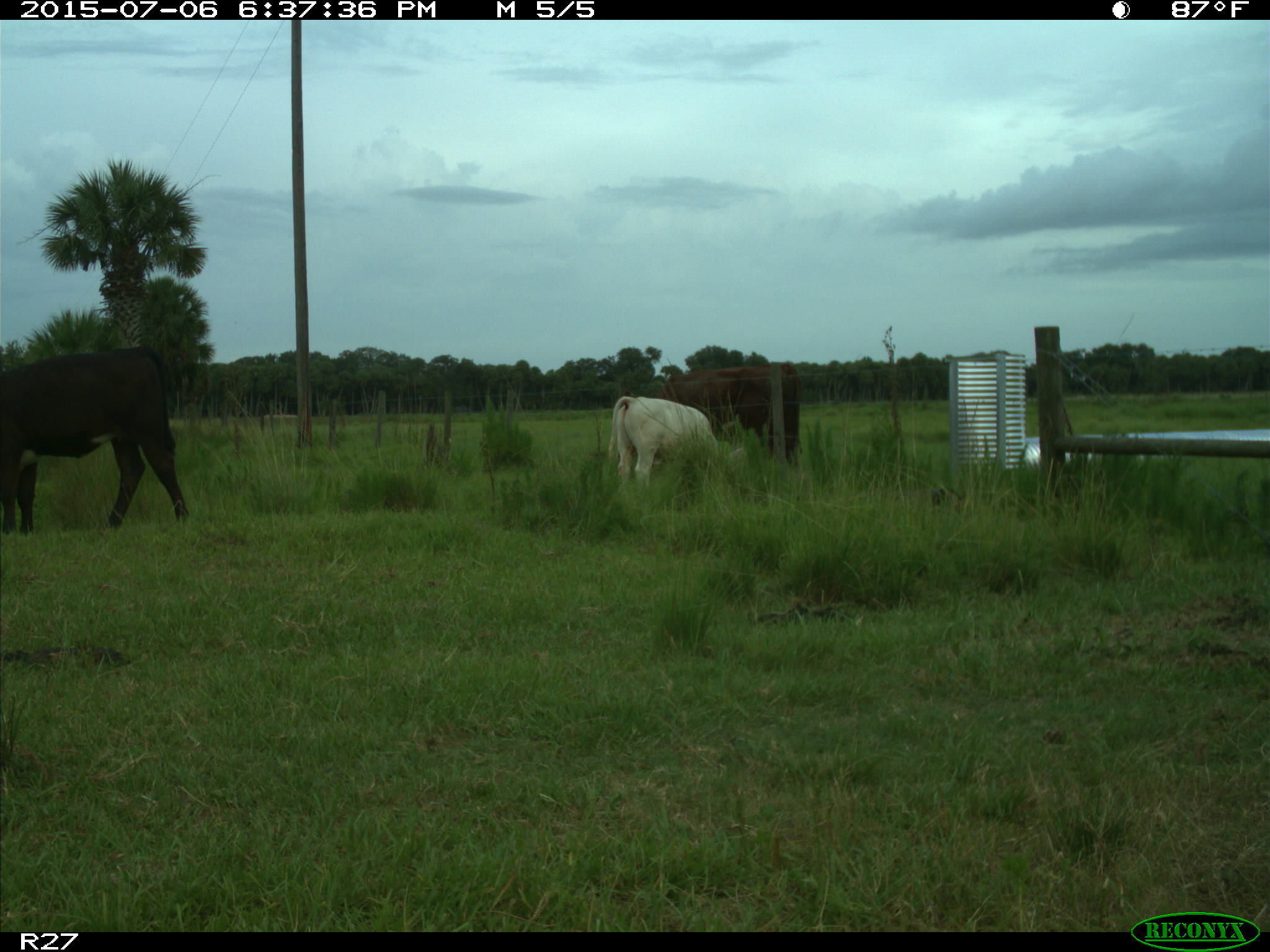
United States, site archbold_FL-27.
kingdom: Animalia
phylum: Chordata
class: Mammalia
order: Artiodactyla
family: Bovidae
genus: Bos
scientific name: Bos taurus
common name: domestic cow